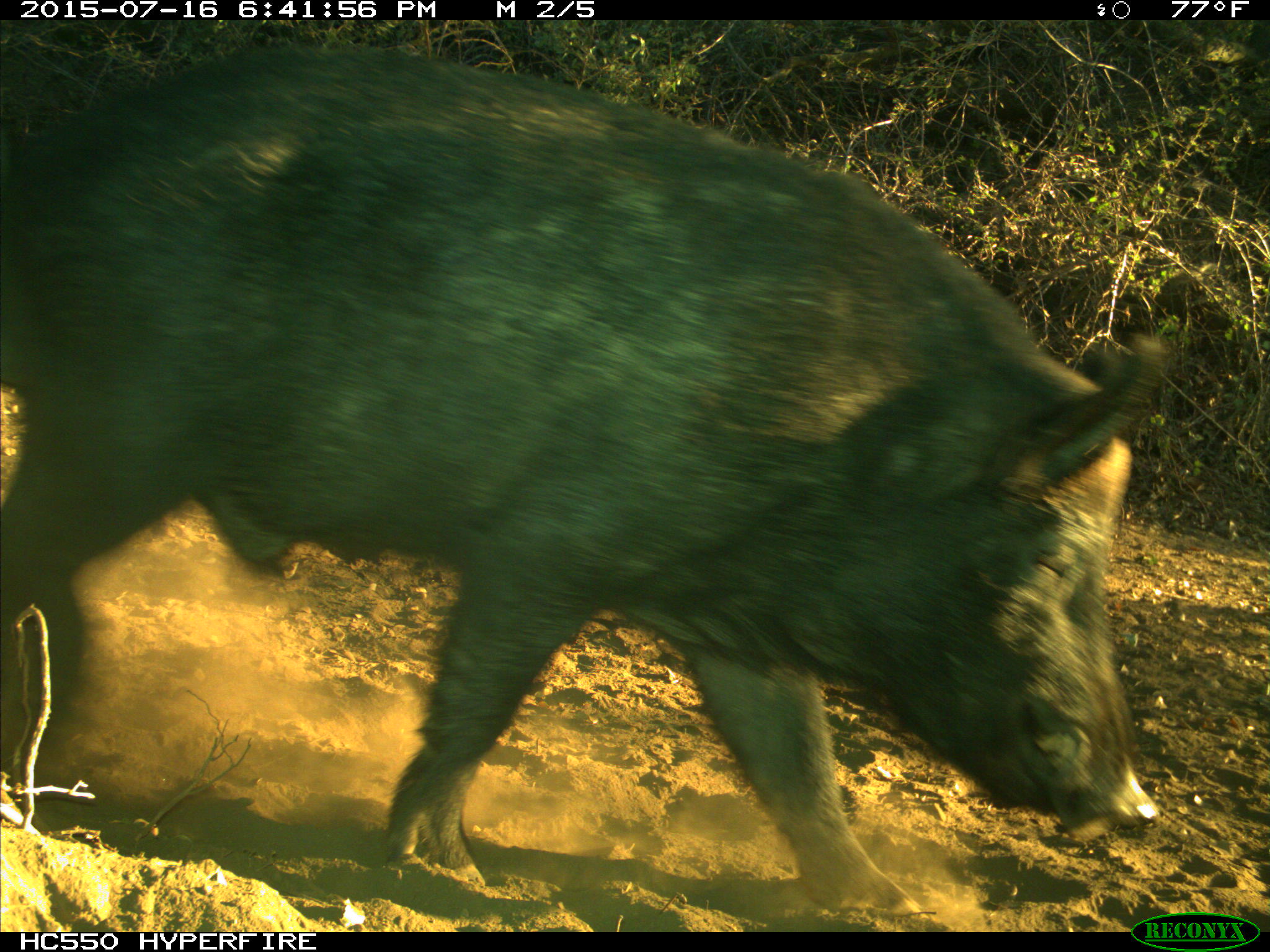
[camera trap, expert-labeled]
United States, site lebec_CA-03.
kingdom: Animalia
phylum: Chordata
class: Mammalia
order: Artiodactyla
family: Suidae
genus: Sus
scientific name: Sus scrofa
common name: wild boar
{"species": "Sus scrofa (wild boar)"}